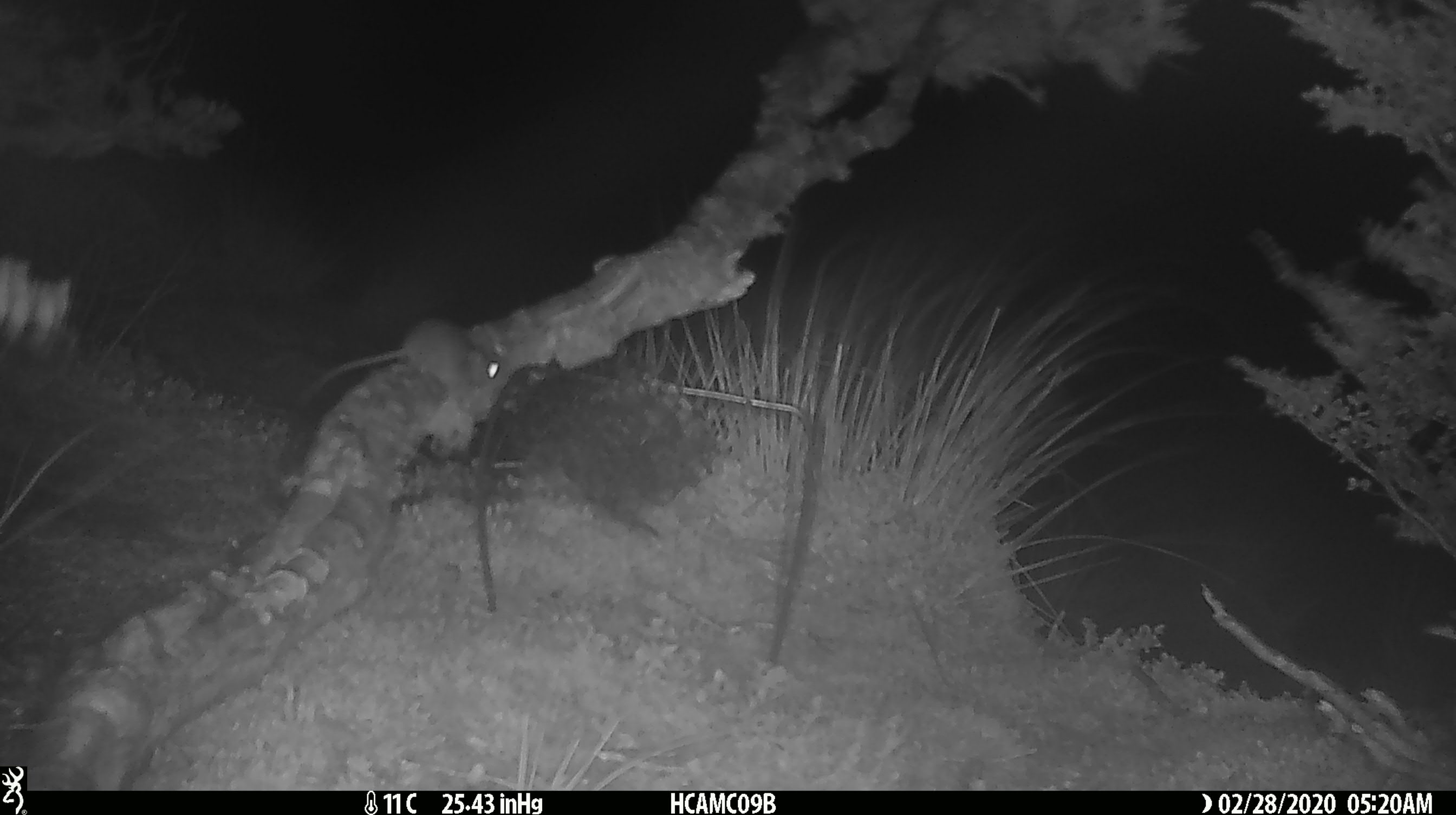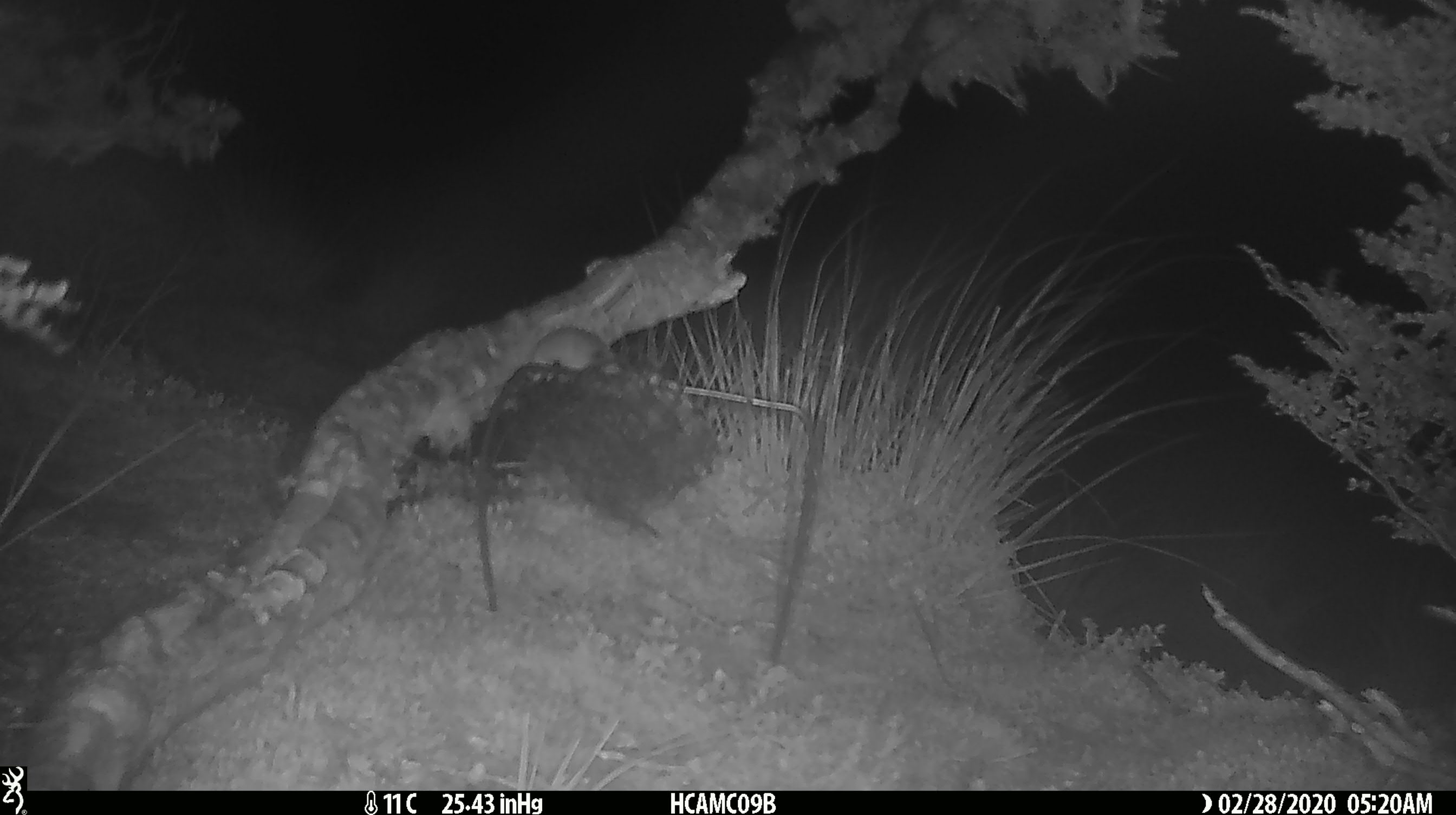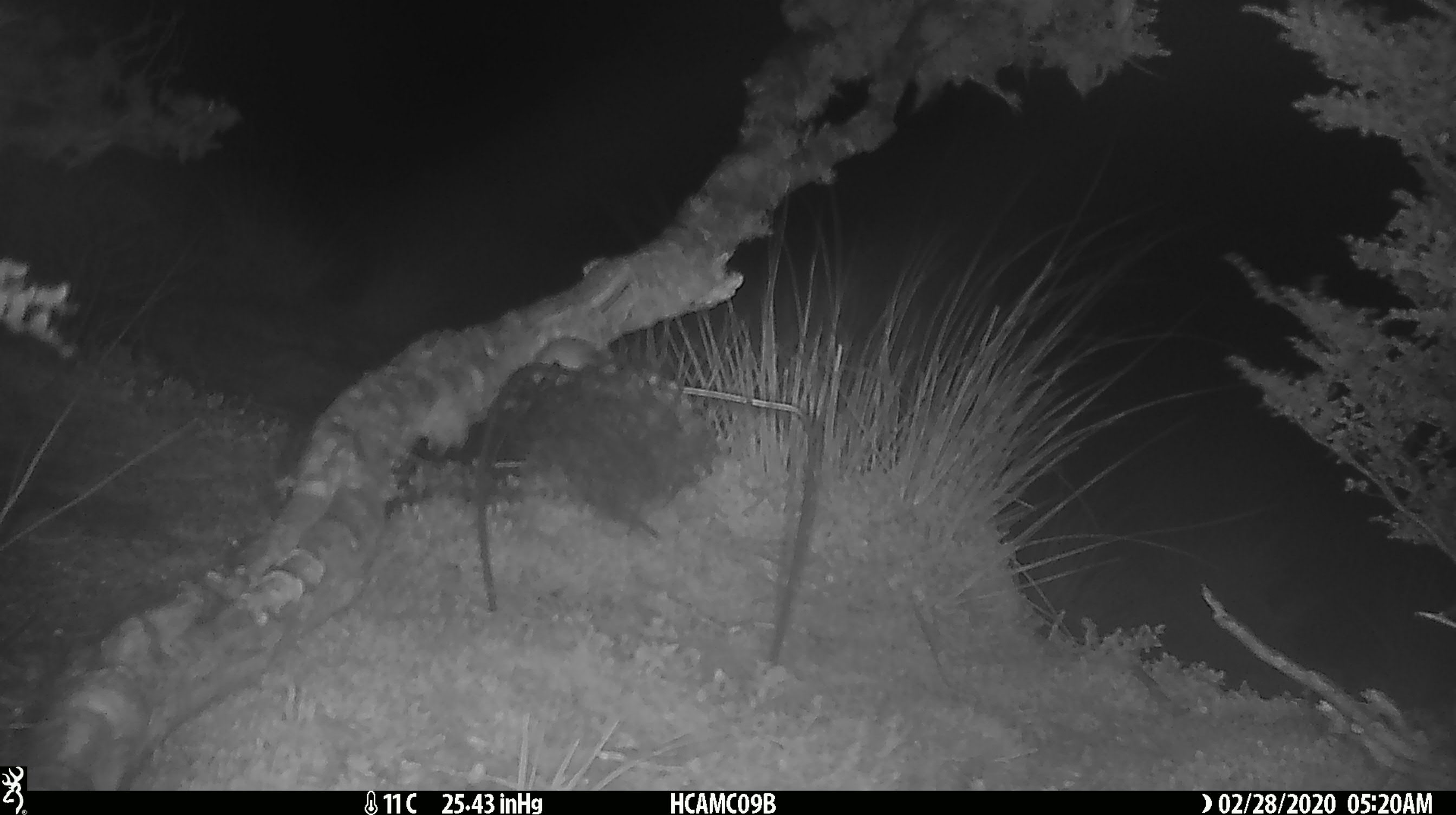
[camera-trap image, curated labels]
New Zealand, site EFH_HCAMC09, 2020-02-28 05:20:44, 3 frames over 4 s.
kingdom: Animalia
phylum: Chordata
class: Mammalia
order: Rodentia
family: Muridae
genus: Mus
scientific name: Mus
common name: mouse